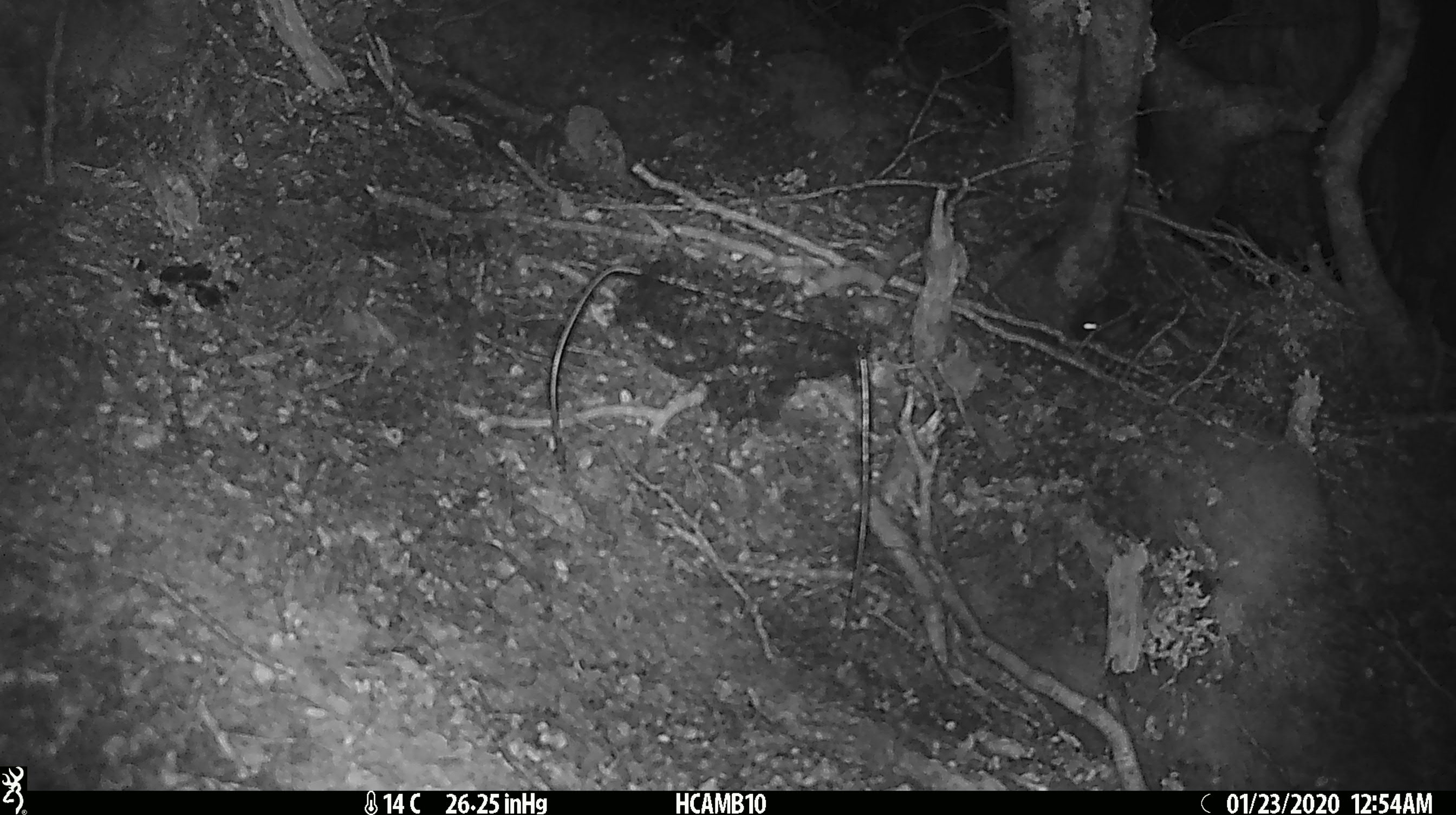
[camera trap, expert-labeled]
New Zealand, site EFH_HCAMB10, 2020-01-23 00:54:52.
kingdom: Animalia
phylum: Chordata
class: Mammalia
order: Rodentia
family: Muridae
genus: Mus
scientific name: Mus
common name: mouse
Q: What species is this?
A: Mouse (Mus).